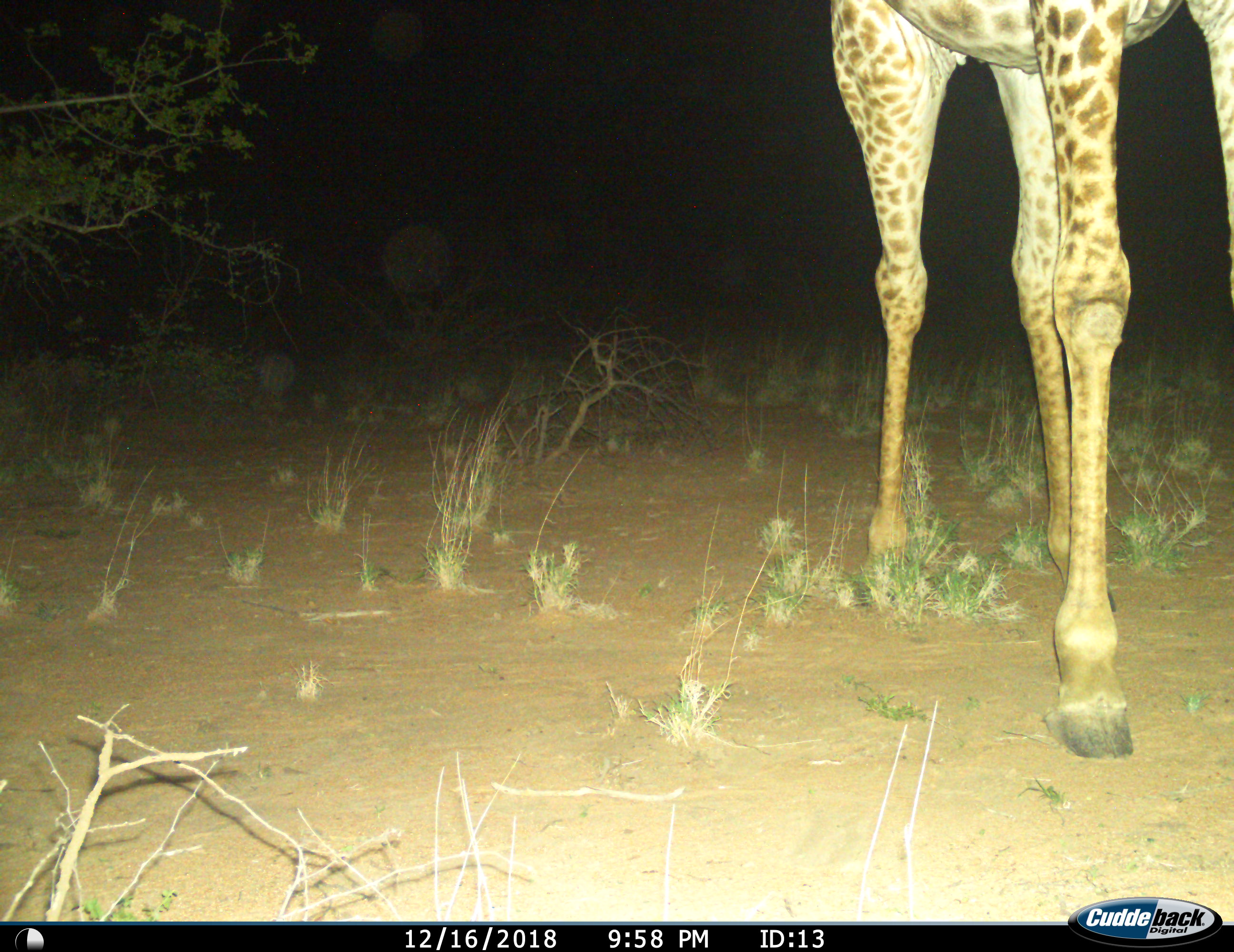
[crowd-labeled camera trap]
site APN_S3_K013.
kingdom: Animalia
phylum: Chordata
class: Mammalia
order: Artiodactyla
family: Giraffidae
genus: Giraffa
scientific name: Giraffa camelopardalis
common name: giraffe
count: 1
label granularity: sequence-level